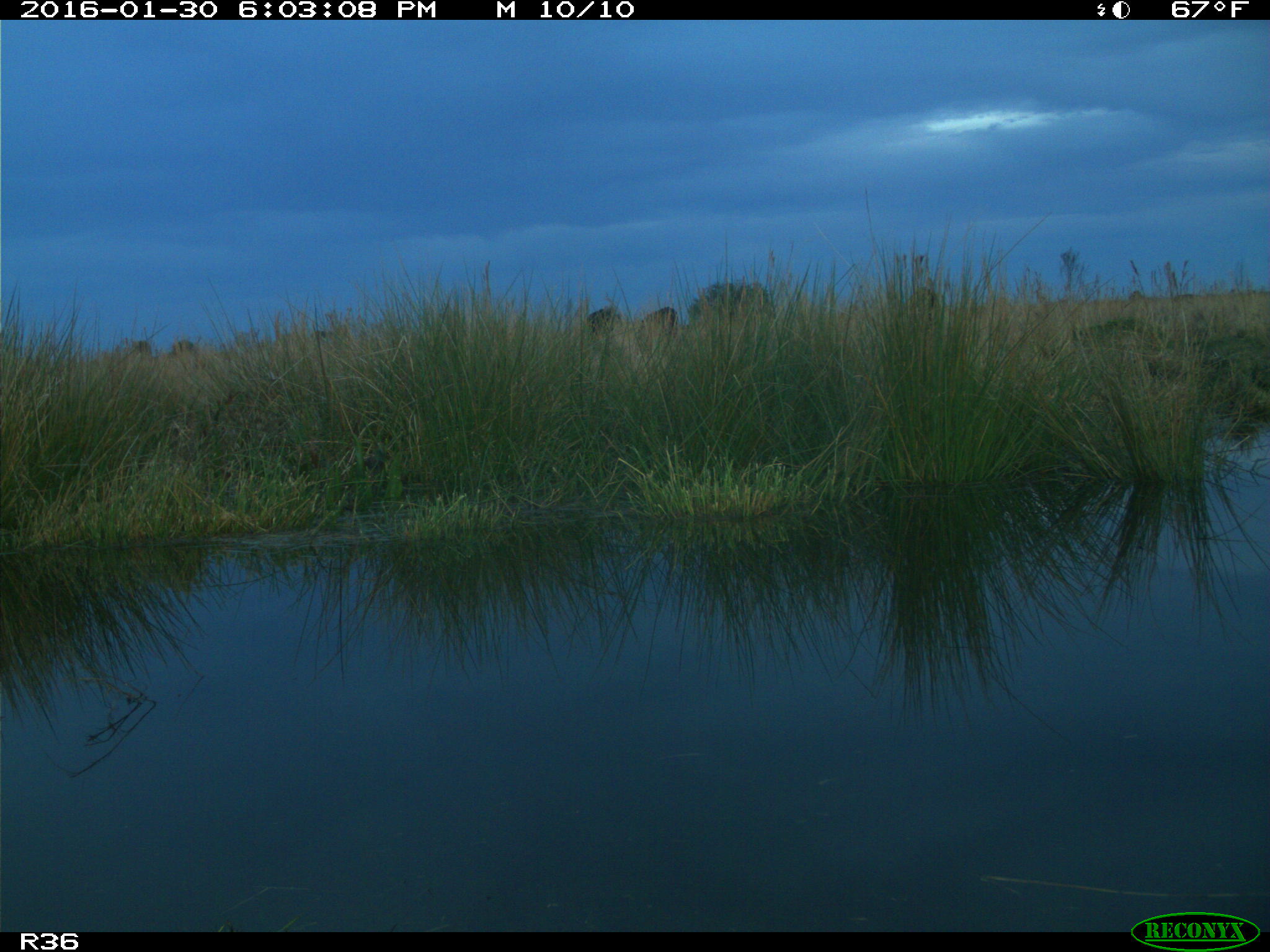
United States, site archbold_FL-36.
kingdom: Animalia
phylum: Chordata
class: Mammalia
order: Artiodactyla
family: Bovidae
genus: Bos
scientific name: Bos taurus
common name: domestic cow